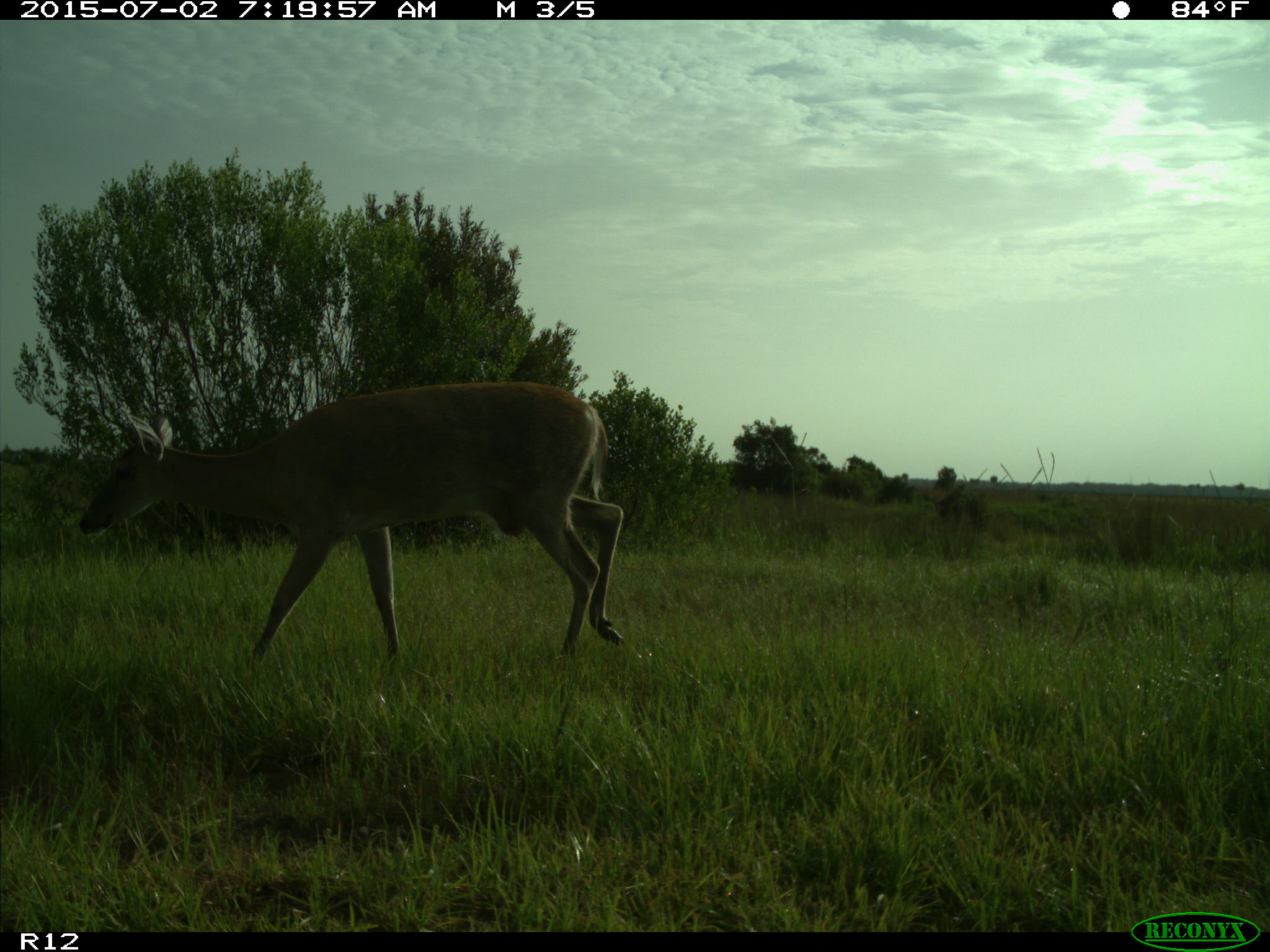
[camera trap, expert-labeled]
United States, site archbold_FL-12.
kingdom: Animalia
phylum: Chordata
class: Mammalia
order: Artiodactyla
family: Cervidae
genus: Odocoileus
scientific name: Odocoileus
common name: deer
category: unidentified deer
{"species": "unidentified deer (deer) (Odocoileus)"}